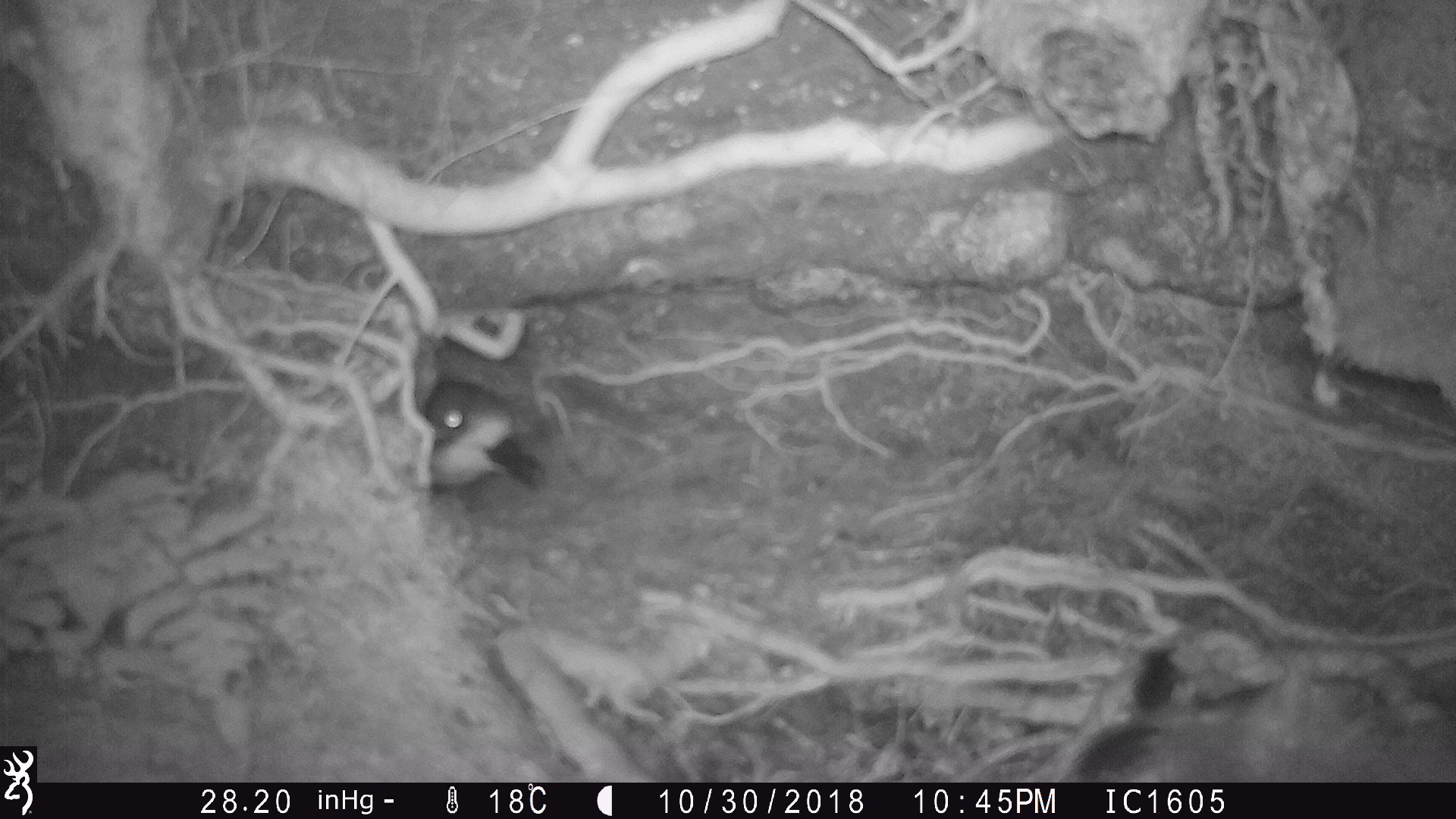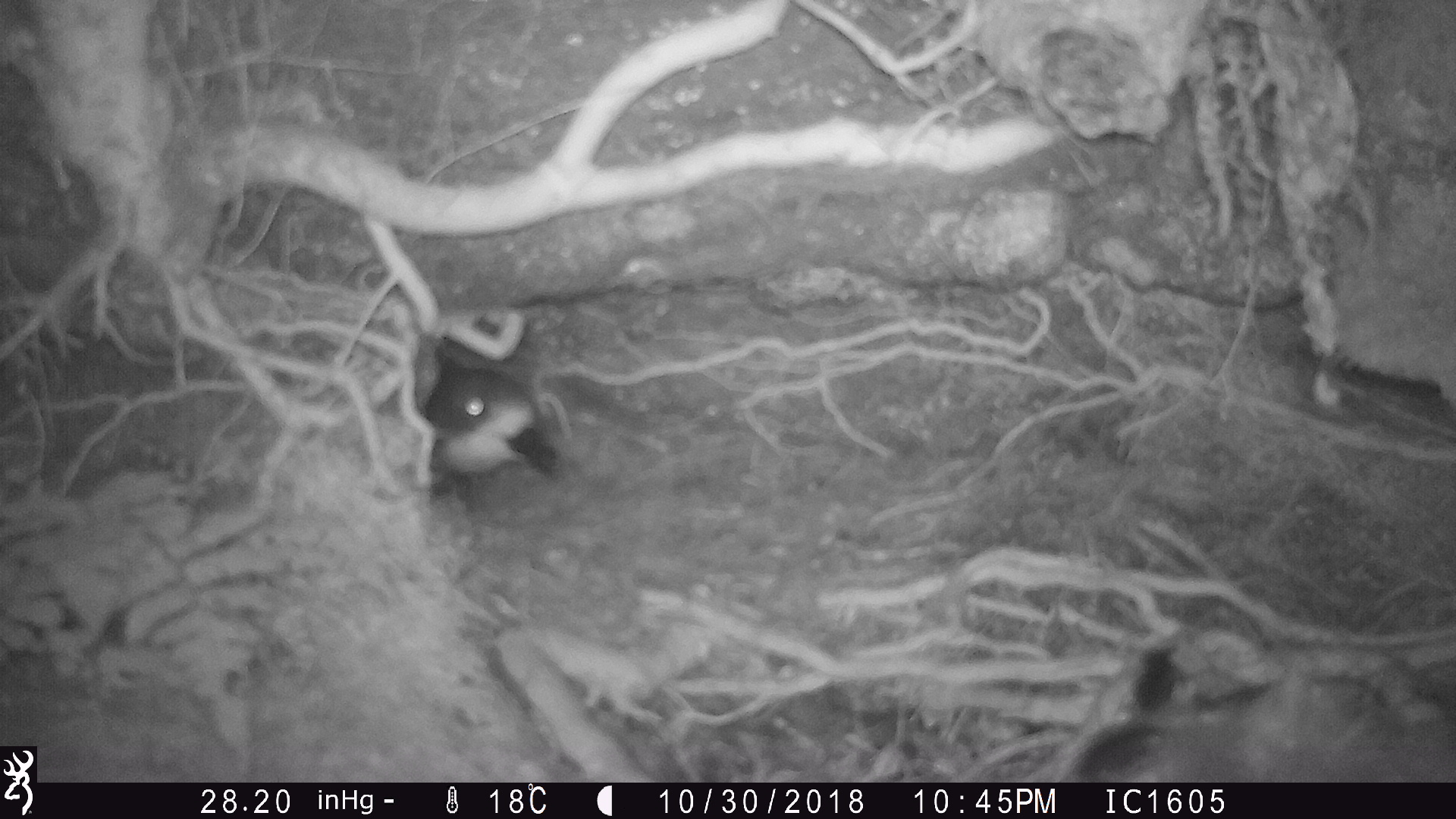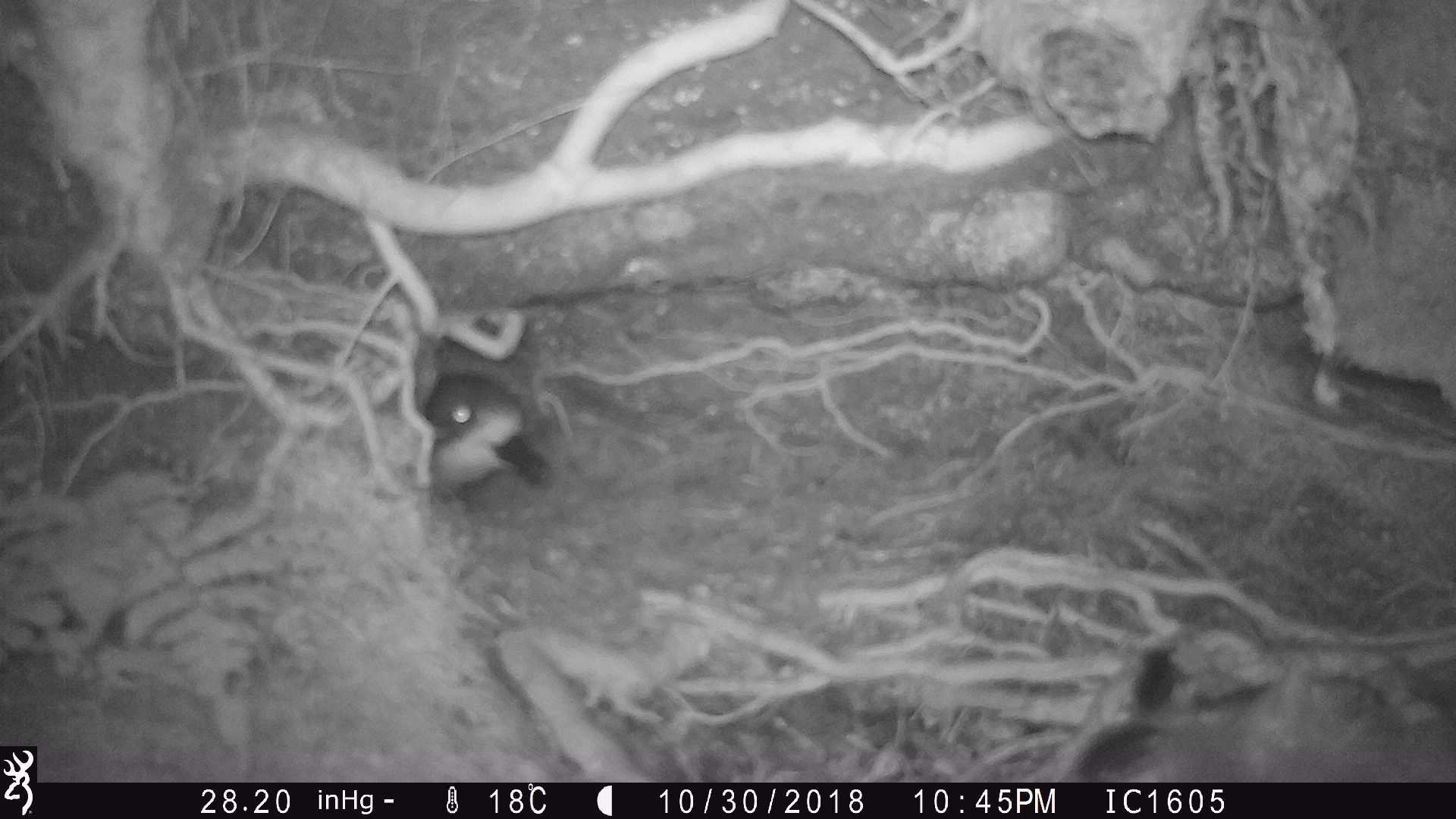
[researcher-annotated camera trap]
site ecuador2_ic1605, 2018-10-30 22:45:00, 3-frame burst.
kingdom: Animalia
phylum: Chordata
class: Aves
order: Procellariiformes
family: Procellariidae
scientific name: Procellariidae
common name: petrel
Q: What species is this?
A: Petrel (Procellariidae).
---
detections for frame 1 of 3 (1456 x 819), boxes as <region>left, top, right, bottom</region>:
petrel: <region>1059, 623, 1456, 783</region>; <region>422, 365, 556, 507</region>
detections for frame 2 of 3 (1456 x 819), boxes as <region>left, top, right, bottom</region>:
petrel: <region>1062, 636, 1456, 782</region>; <region>421, 350, 565, 492</region>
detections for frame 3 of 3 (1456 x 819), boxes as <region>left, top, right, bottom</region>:
petrel: <region>1065, 638, 1456, 782</region>; <region>424, 366, 557, 500</region>